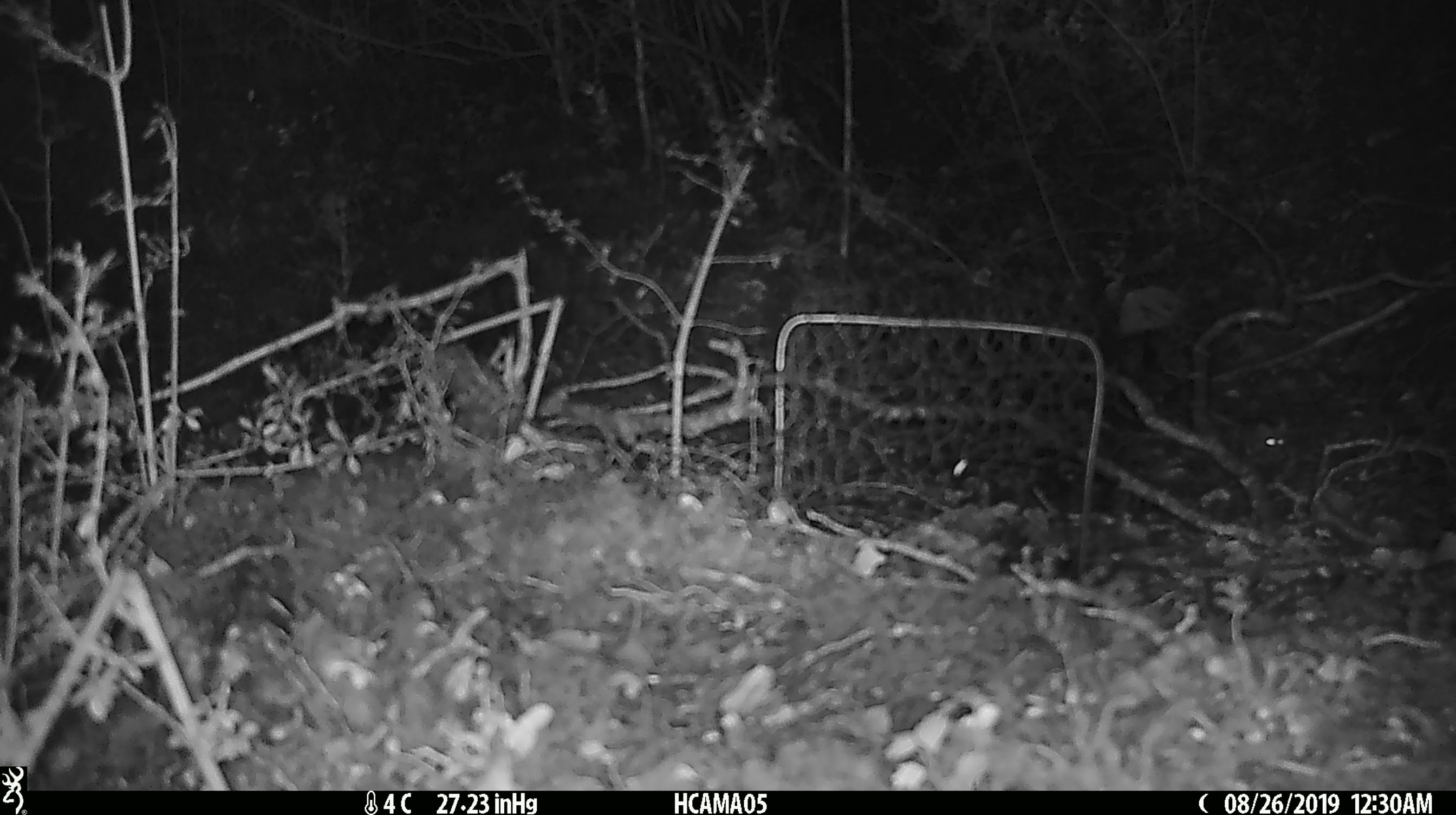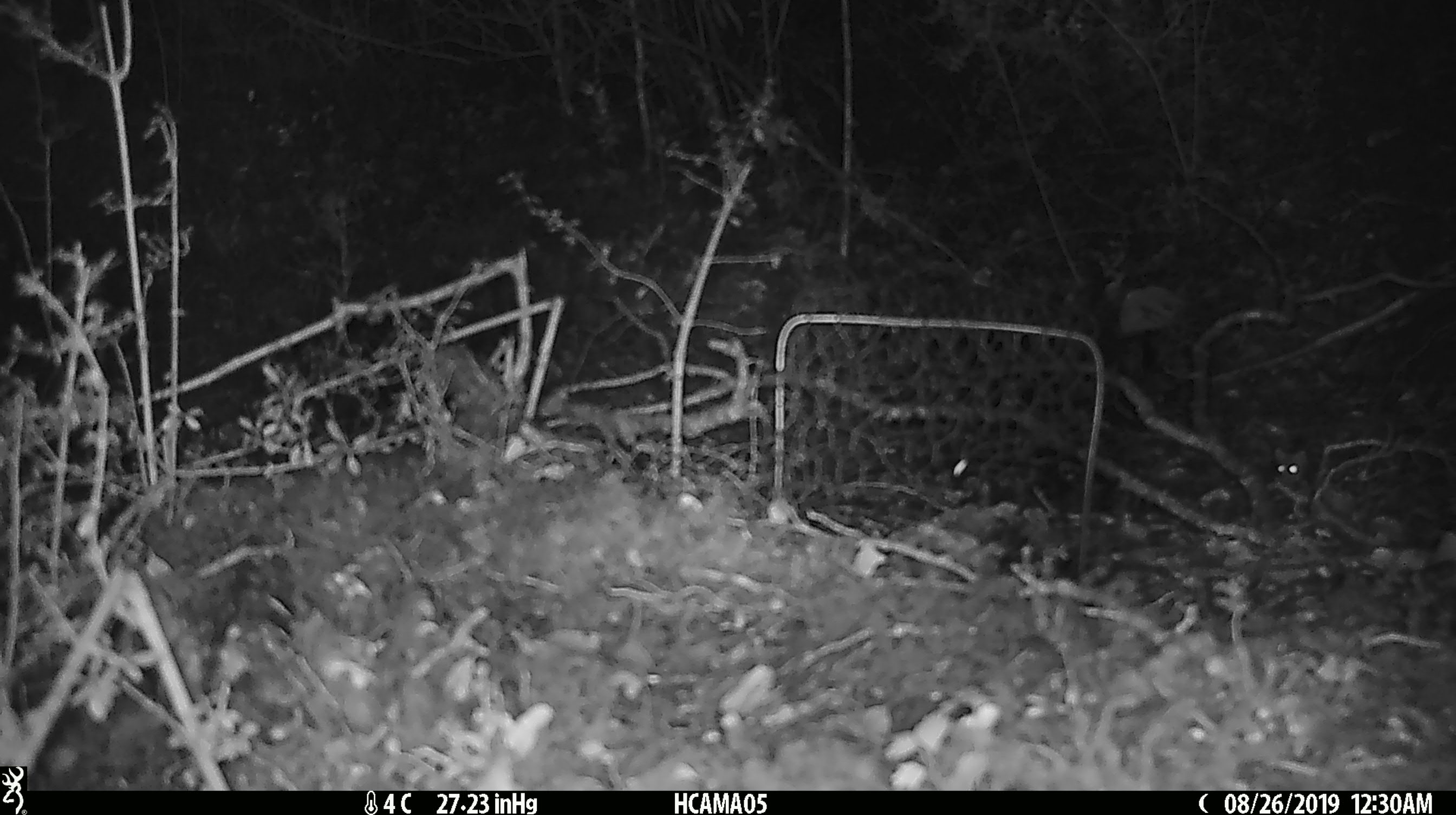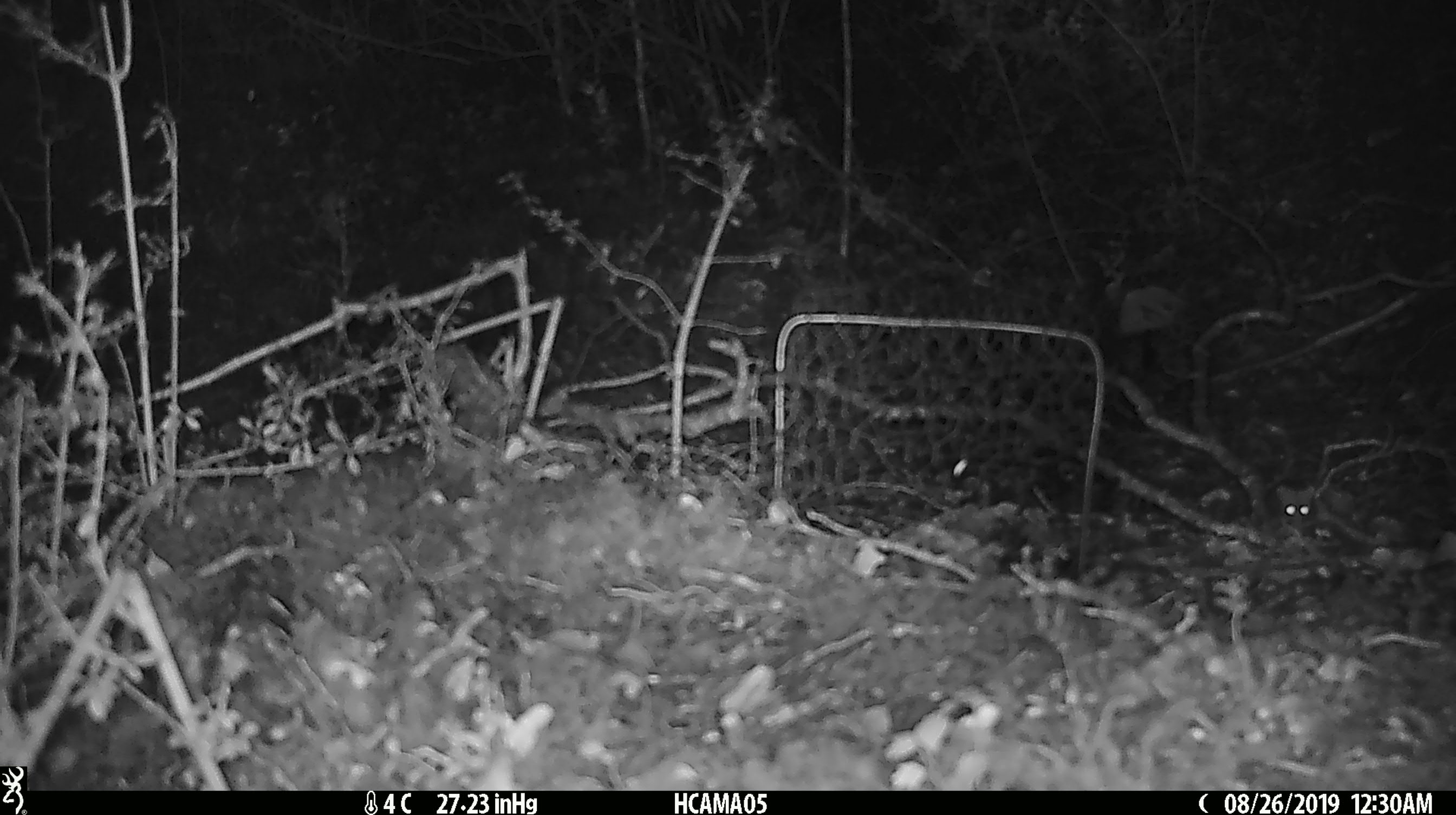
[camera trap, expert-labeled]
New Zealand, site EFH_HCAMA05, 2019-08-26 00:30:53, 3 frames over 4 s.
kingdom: Animalia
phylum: Chordata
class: Mammalia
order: Rodentia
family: Muridae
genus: Mus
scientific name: Mus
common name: mouse